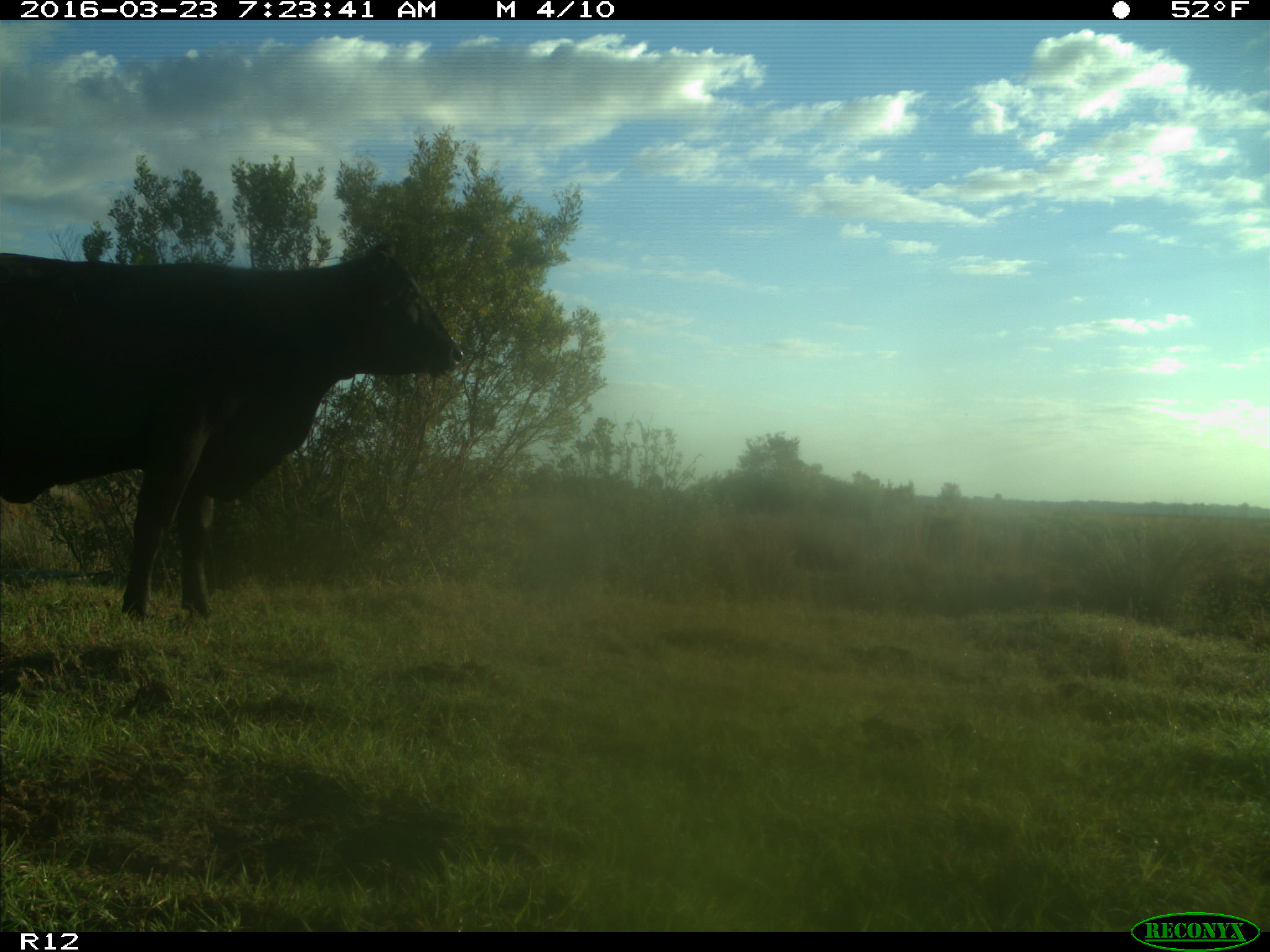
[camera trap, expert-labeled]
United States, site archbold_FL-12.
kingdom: Animalia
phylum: Chordata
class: Mammalia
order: Artiodactyla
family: Bovidae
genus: Bos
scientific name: Bos taurus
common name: domestic cow